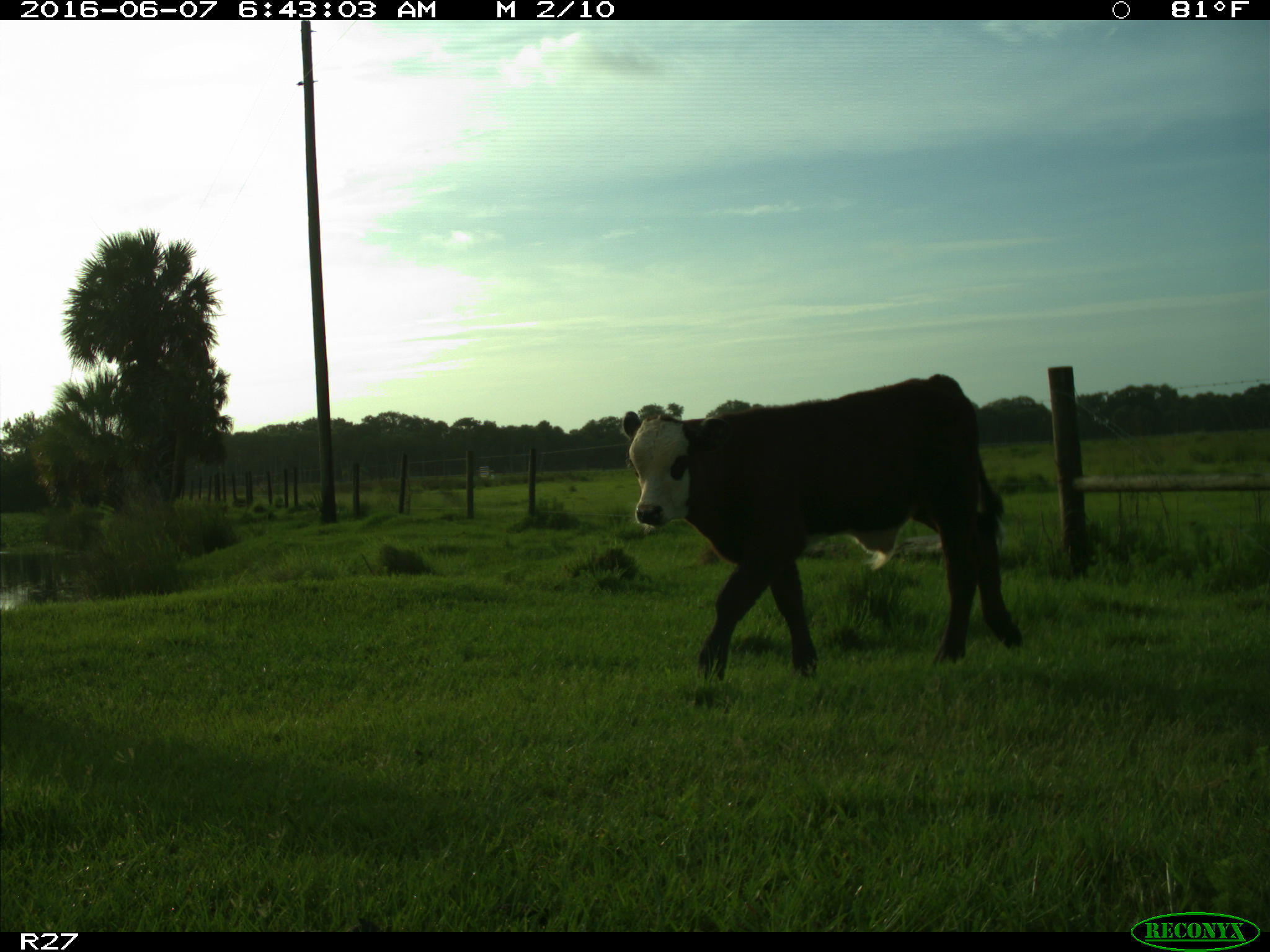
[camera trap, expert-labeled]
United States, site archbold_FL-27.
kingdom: Animalia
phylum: Chordata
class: Mammalia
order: Artiodactyla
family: Bovidae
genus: Bos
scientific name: Bos taurus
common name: domestic cow